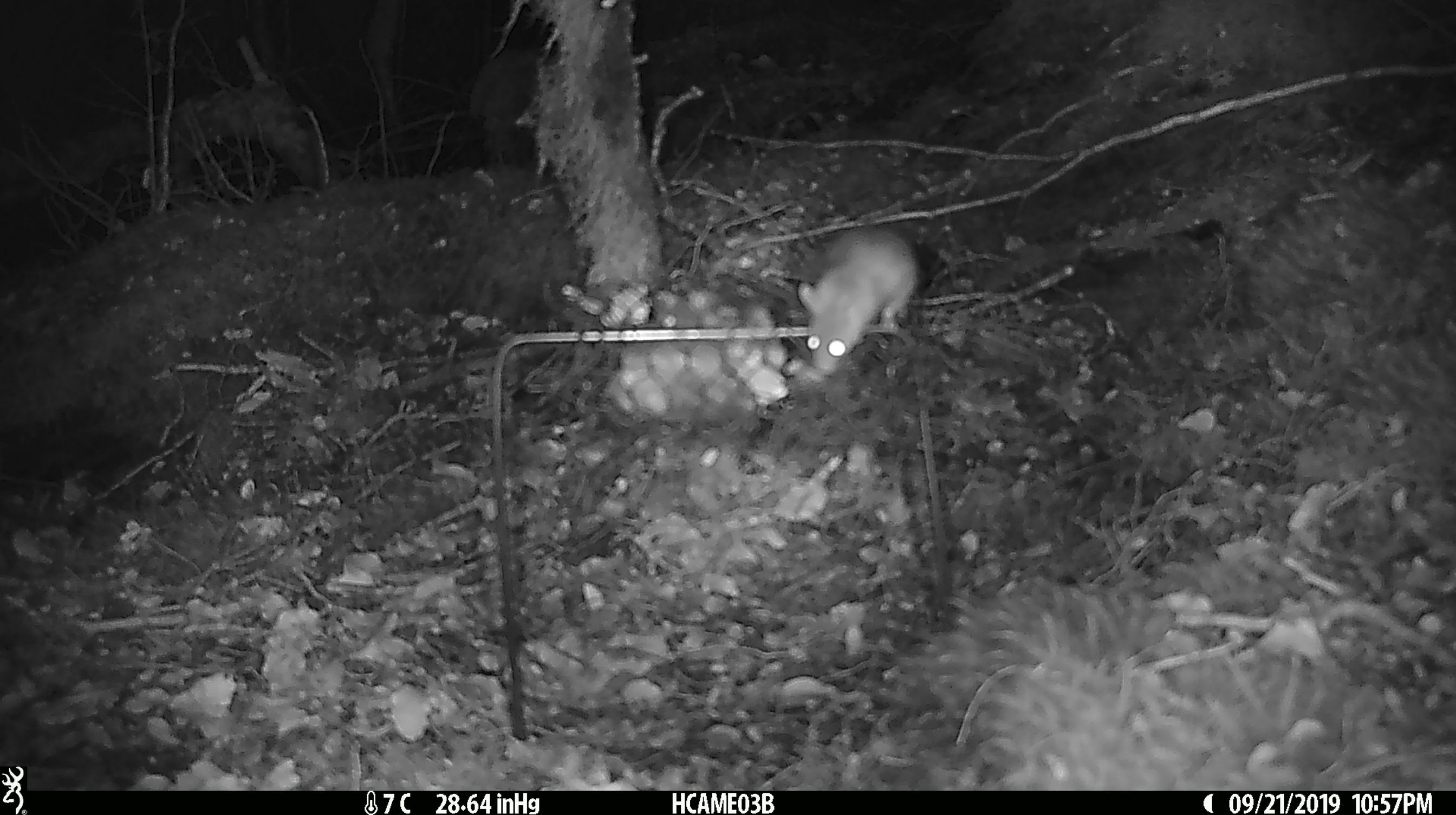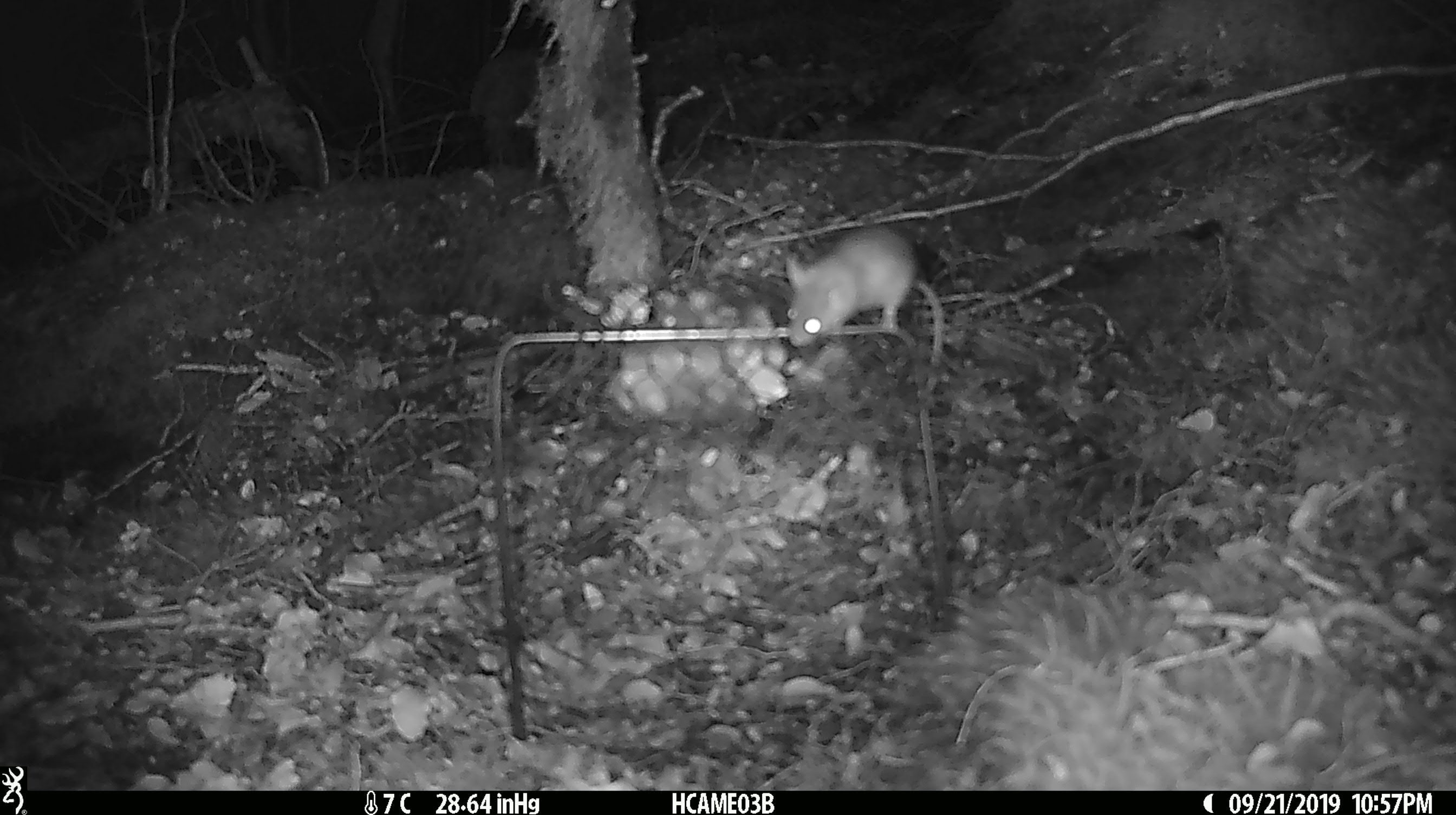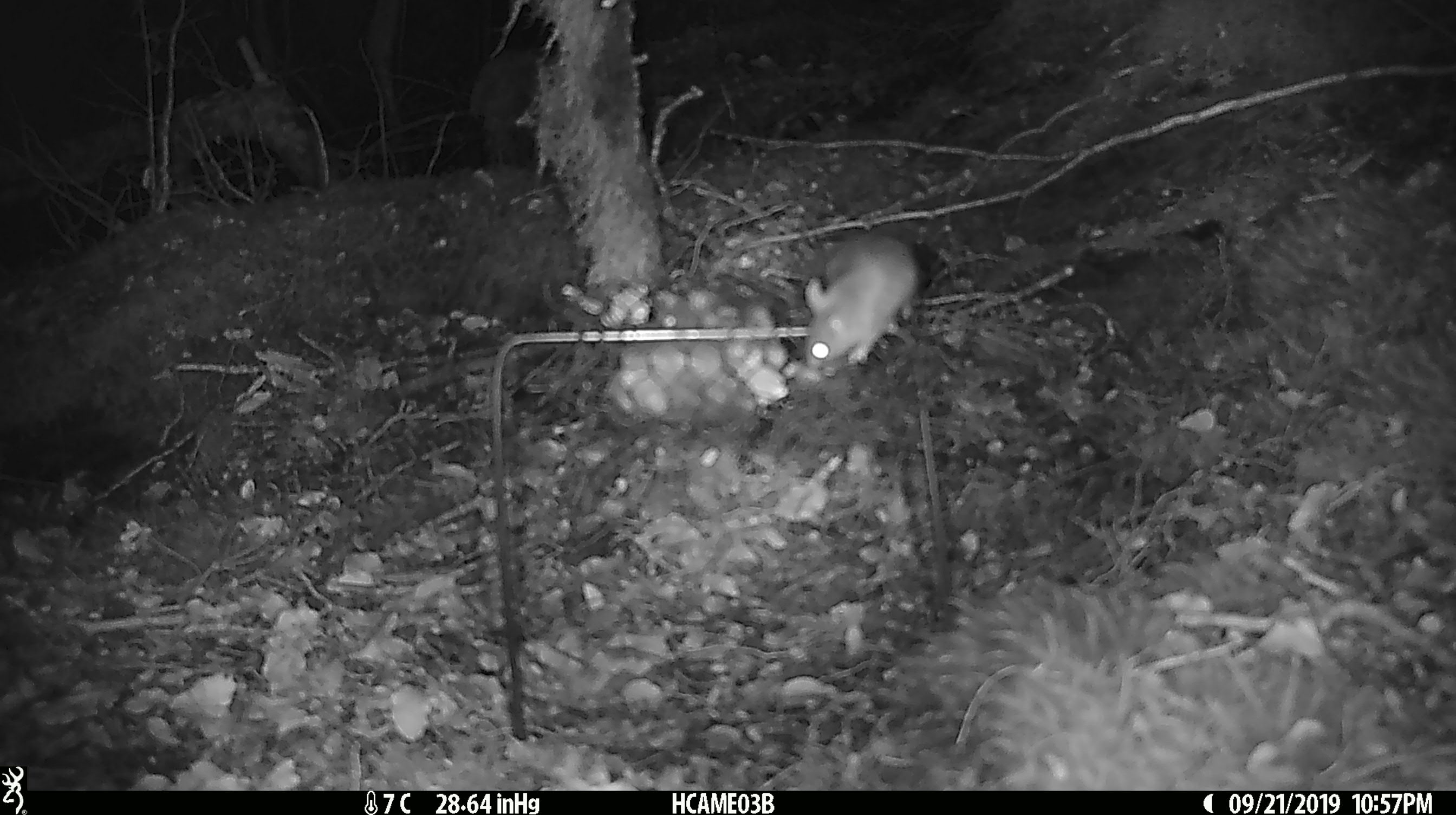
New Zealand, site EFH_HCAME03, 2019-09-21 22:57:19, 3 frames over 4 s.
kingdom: Animalia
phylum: Chordata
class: Mammalia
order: Rodentia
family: Muridae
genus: Mus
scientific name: Mus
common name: mouse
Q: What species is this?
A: Mouse (Mus).